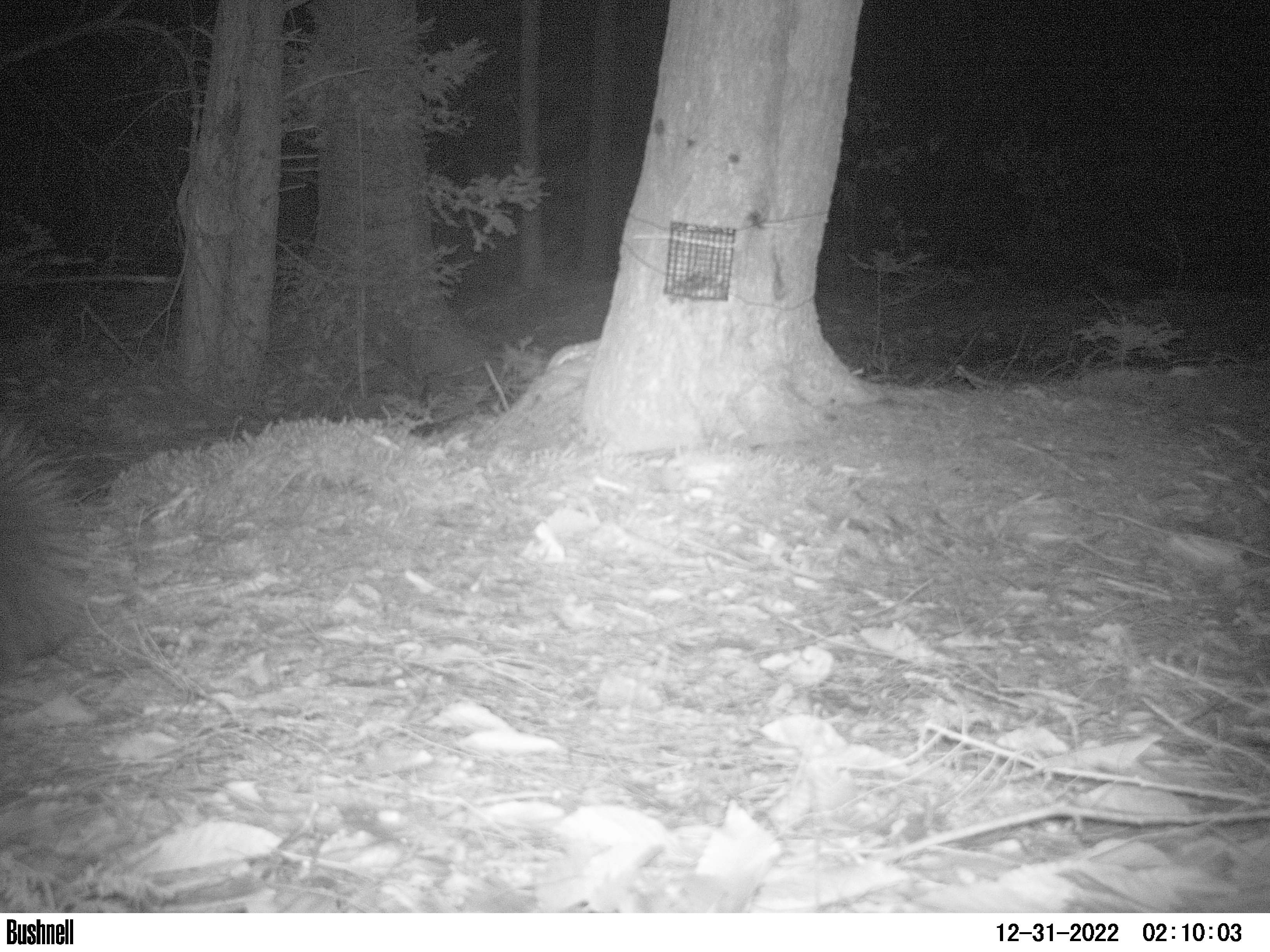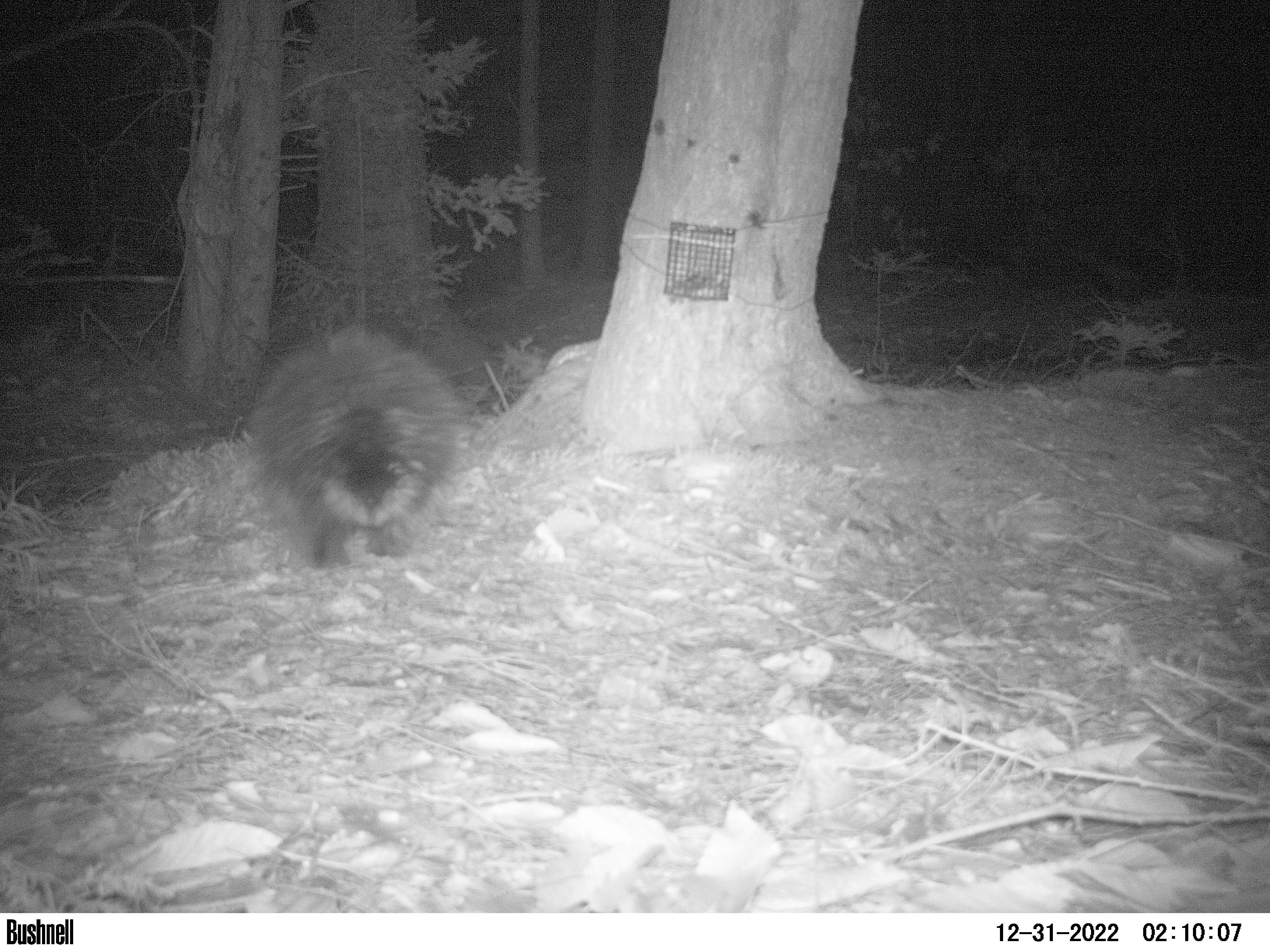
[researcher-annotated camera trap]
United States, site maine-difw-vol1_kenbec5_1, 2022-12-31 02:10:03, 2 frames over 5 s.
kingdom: Animalia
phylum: Chordata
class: Mammalia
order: Rodentia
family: Erethizontidae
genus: Erethizon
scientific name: Erethizon dorsatum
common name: porcupine